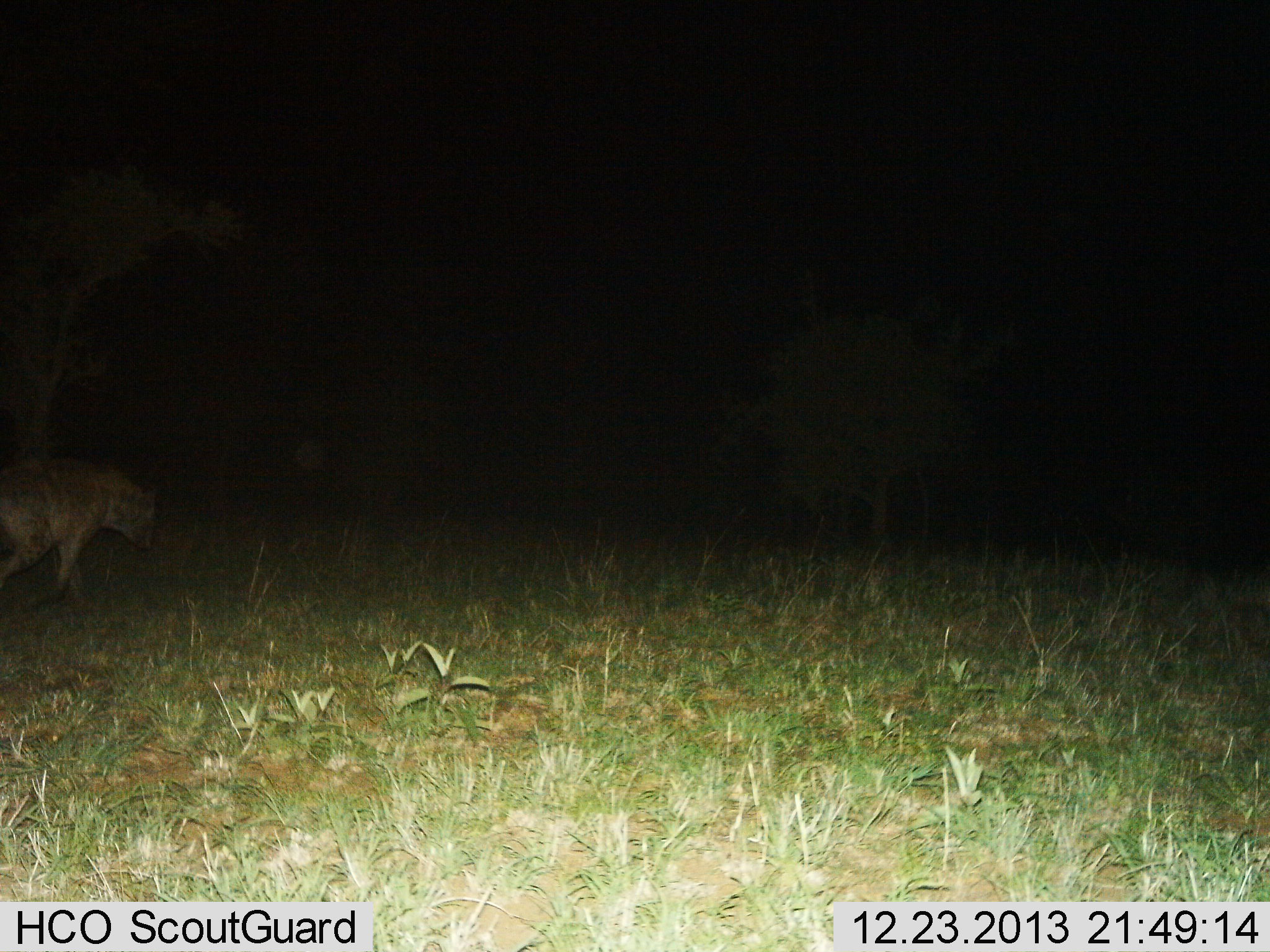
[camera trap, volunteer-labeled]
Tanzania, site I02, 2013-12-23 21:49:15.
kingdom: Animalia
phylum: Chordata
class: Mammalia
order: Carnivora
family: Hyaenidae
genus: Crocuta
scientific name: Crocuta crocuta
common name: spotted hyena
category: hyenaspotted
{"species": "hyenaspotted (spotted hyena) (Crocuta crocuta)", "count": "1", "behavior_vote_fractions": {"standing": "20%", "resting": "0%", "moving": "80%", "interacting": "0%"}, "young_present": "0%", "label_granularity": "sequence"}